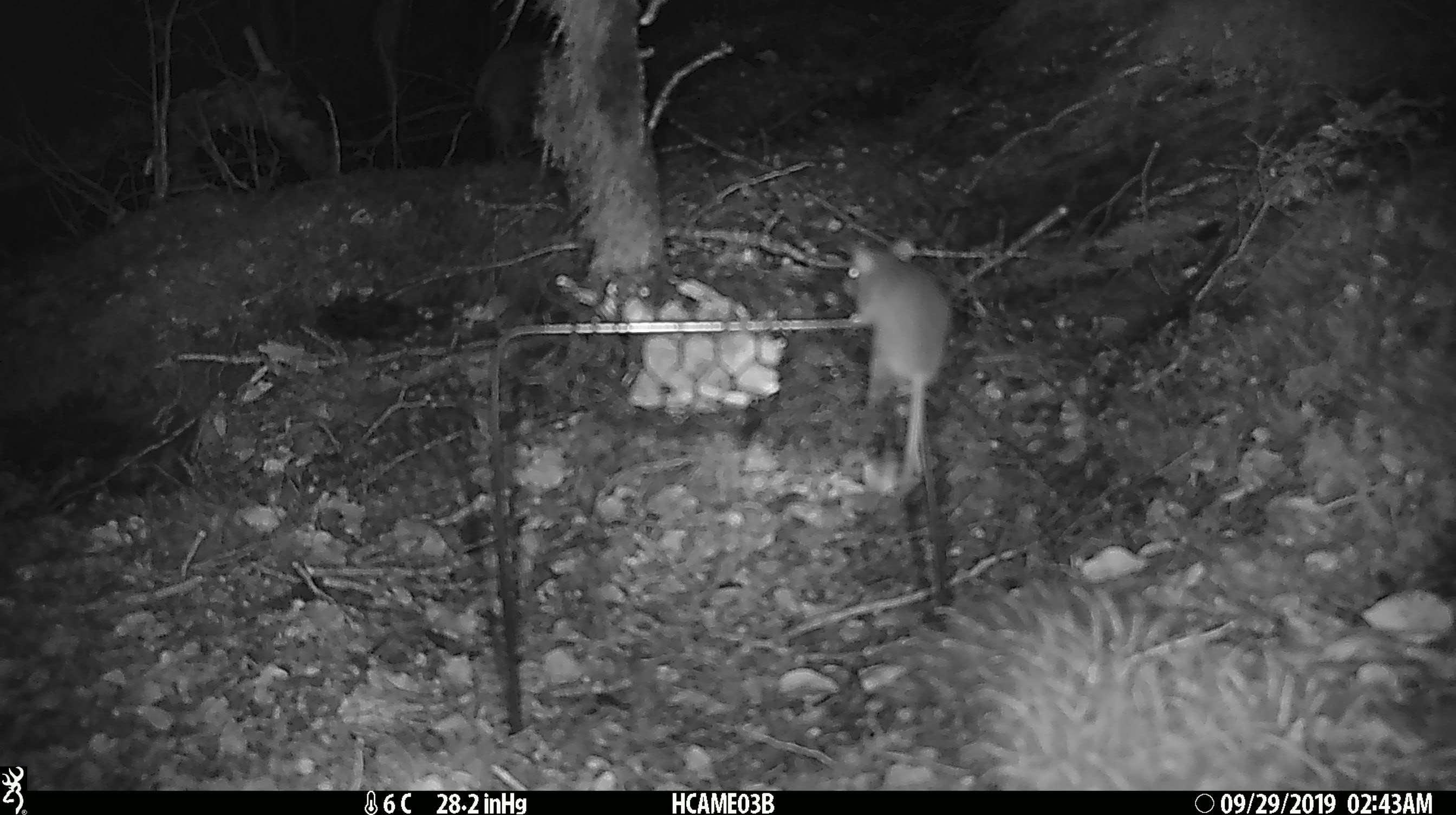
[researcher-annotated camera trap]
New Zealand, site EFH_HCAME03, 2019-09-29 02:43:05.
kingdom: Animalia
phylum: Chordata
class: Mammalia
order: Rodentia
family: Muridae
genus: Mus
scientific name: Mus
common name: mouse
Mouse (Mus).